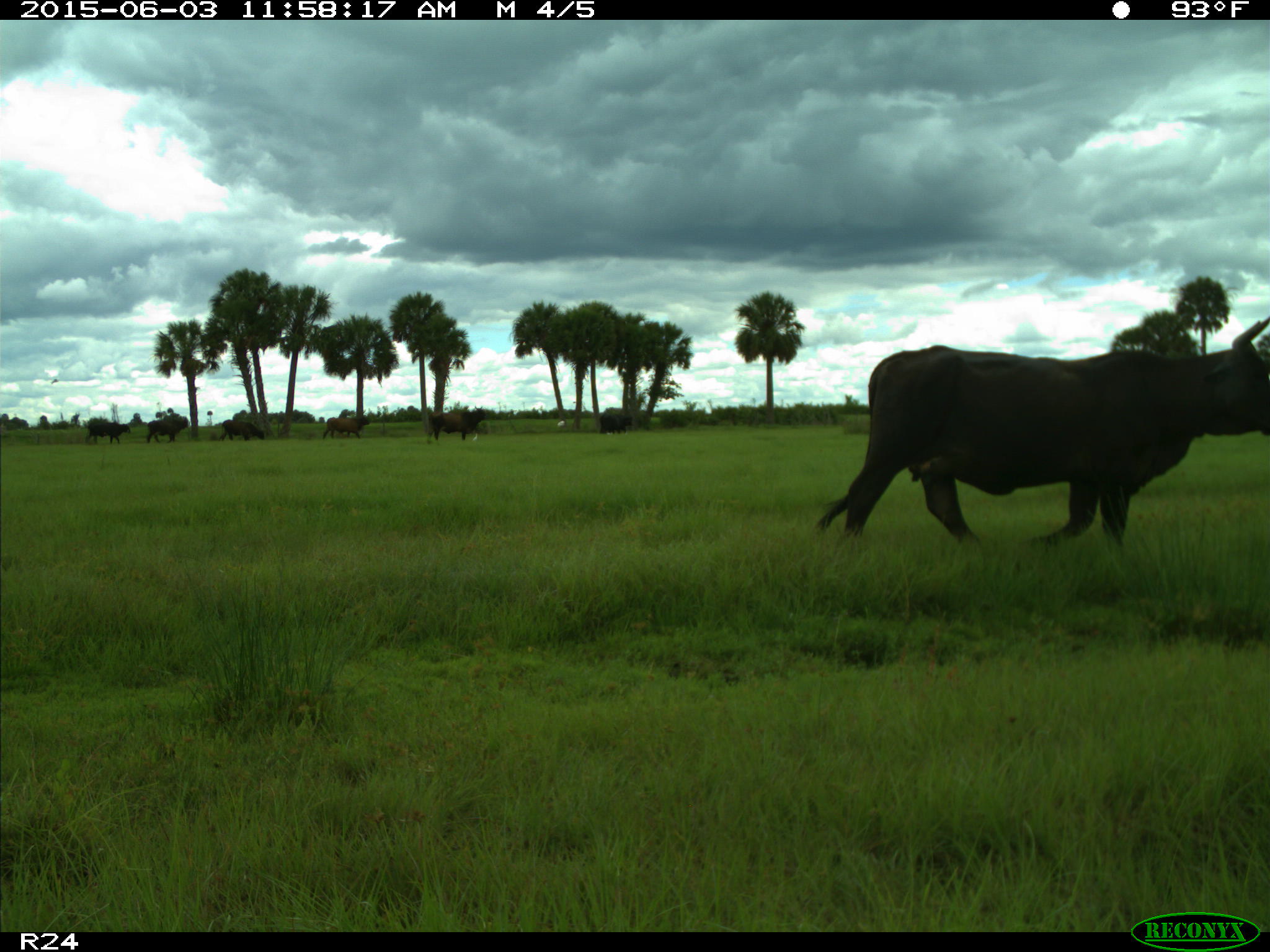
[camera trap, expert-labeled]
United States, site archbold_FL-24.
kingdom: Animalia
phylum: Chordata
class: Mammalia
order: Artiodactyla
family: Bovidae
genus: Bos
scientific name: Bos taurus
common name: domestic cow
Bos taurus (domestic cow).